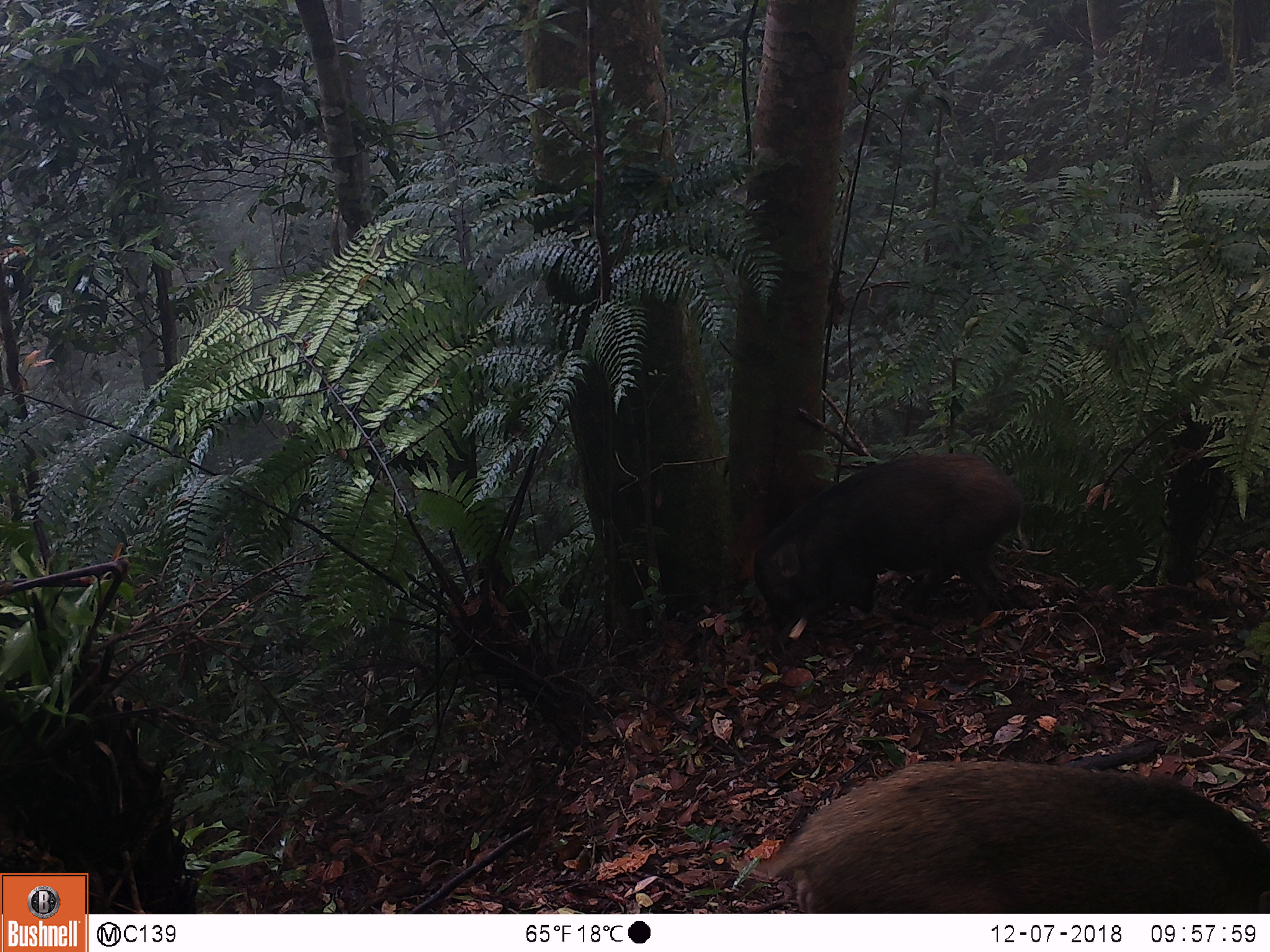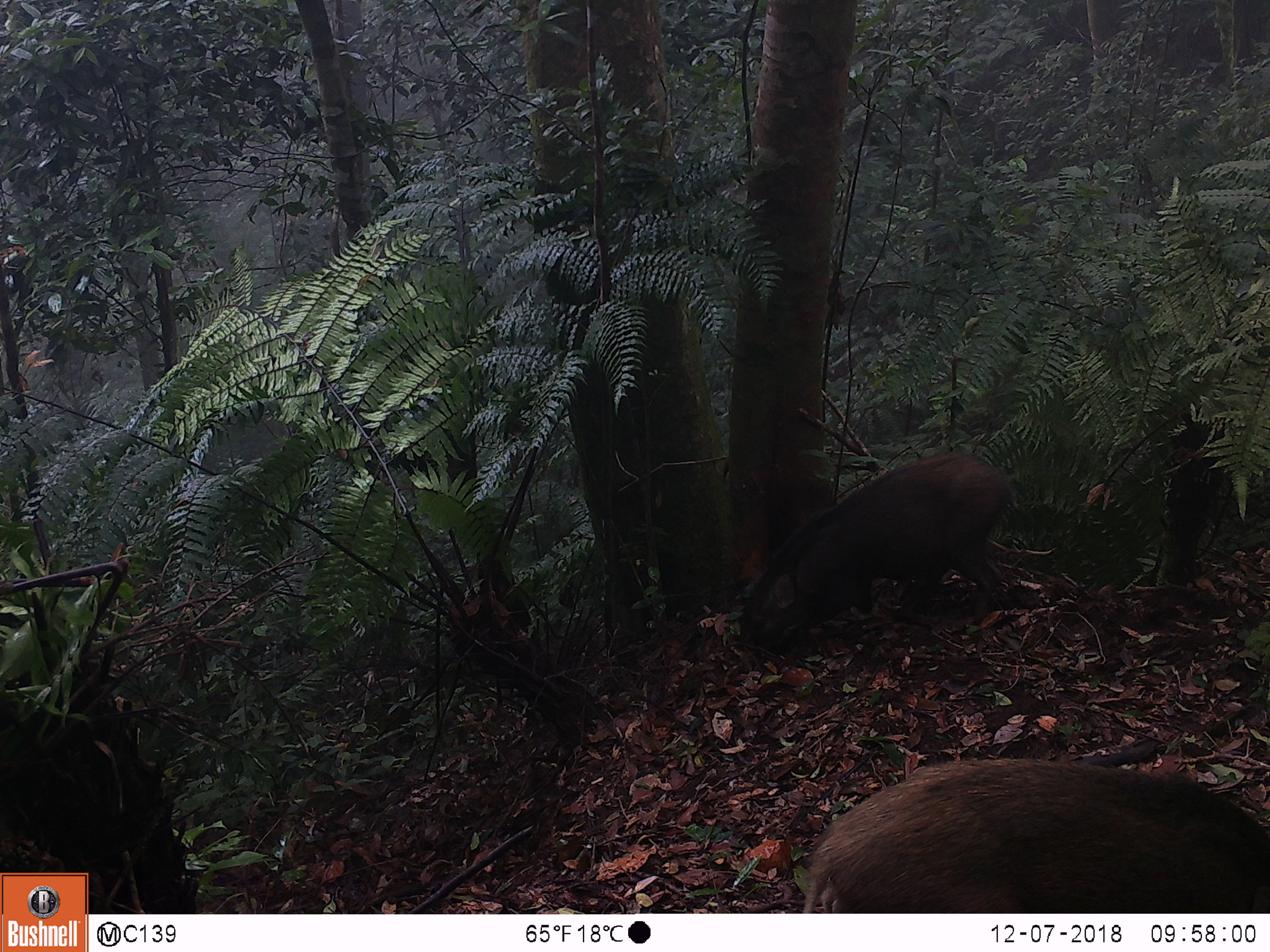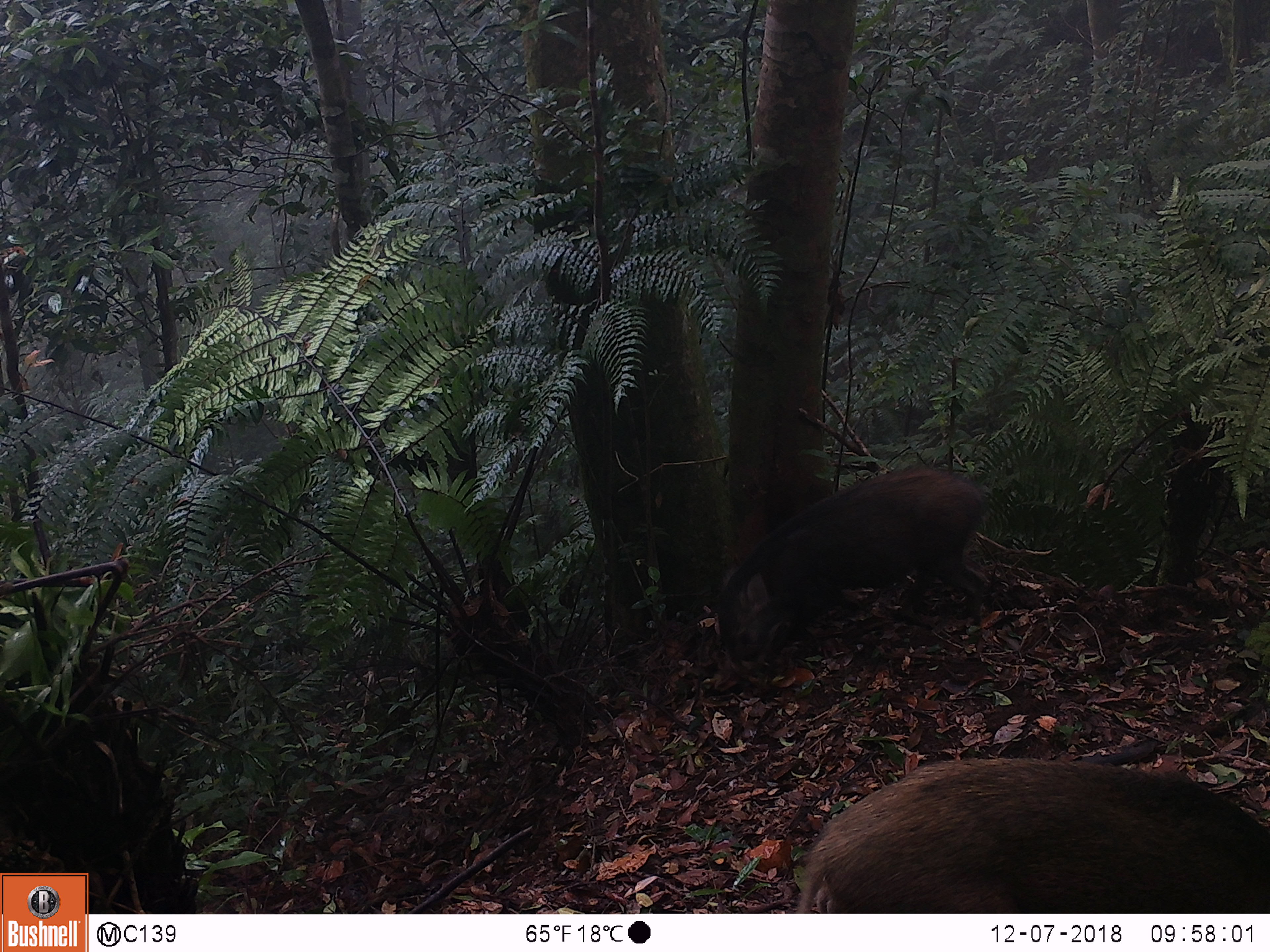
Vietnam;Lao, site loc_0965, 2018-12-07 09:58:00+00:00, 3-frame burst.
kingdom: Animalia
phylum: Chordata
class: Mammalia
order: Artiodactyla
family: Suidae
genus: Sus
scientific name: Sus scrofa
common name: eurasian wild pig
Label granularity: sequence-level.